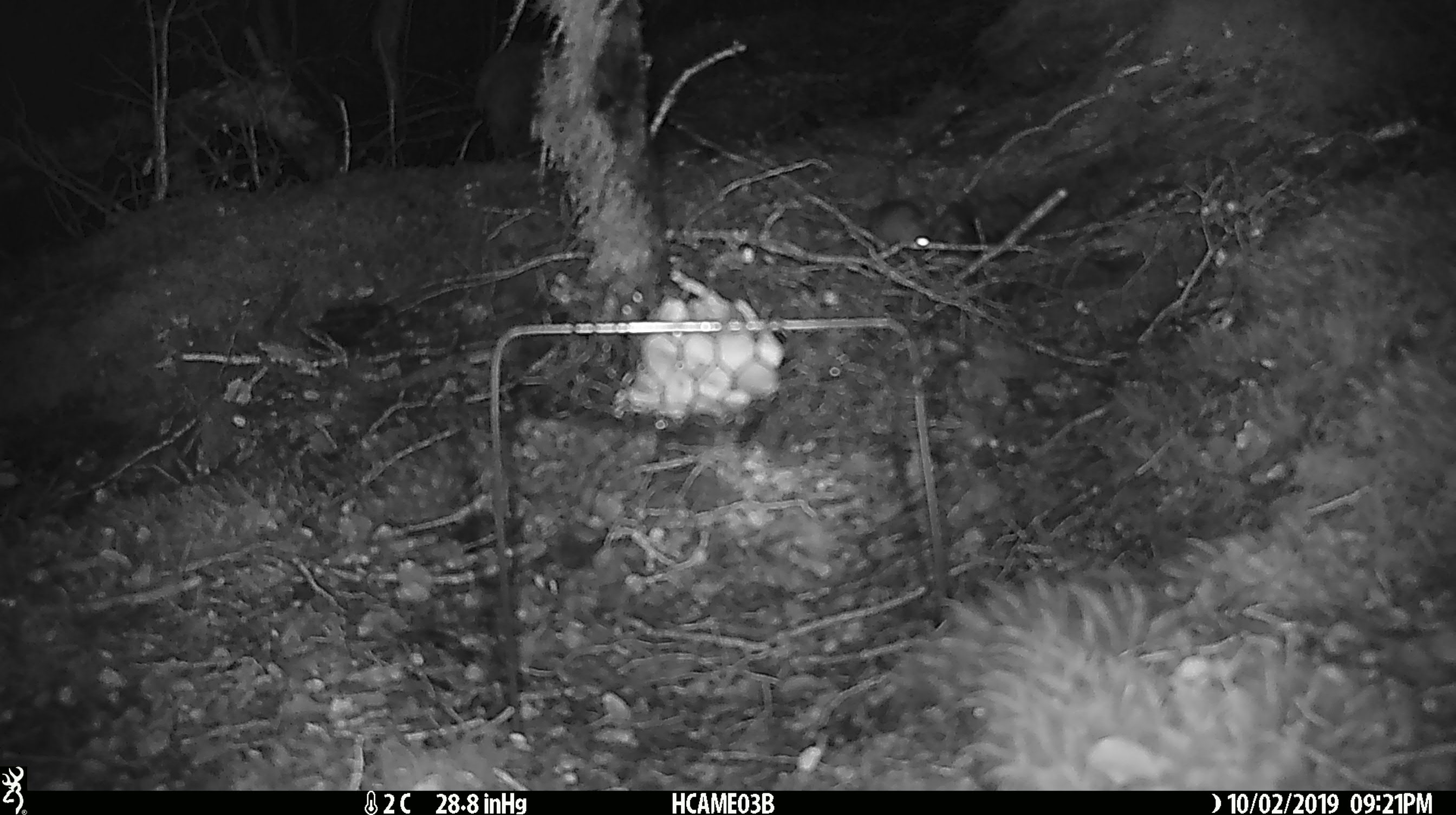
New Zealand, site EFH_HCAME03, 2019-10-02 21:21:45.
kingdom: Animalia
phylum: Chordata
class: Mammalia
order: Rodentia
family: Muridae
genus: Mus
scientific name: Mus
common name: mouse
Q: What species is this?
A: Mouse (Mus).